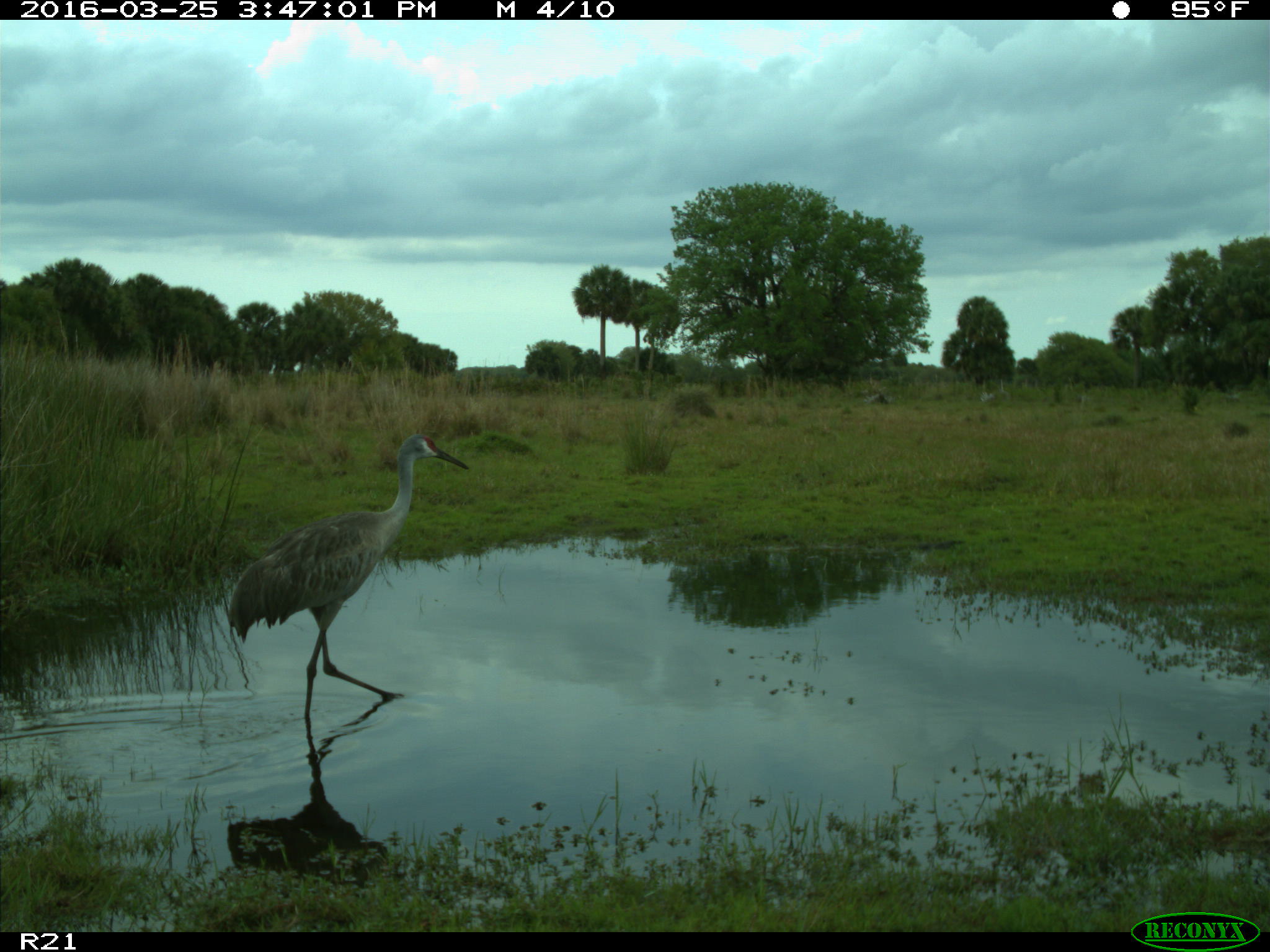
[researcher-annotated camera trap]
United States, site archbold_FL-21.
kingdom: Animalia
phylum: Chordata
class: Aves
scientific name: Aves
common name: birds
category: unidentified bird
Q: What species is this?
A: Unidentified bird (birds) (Aves).